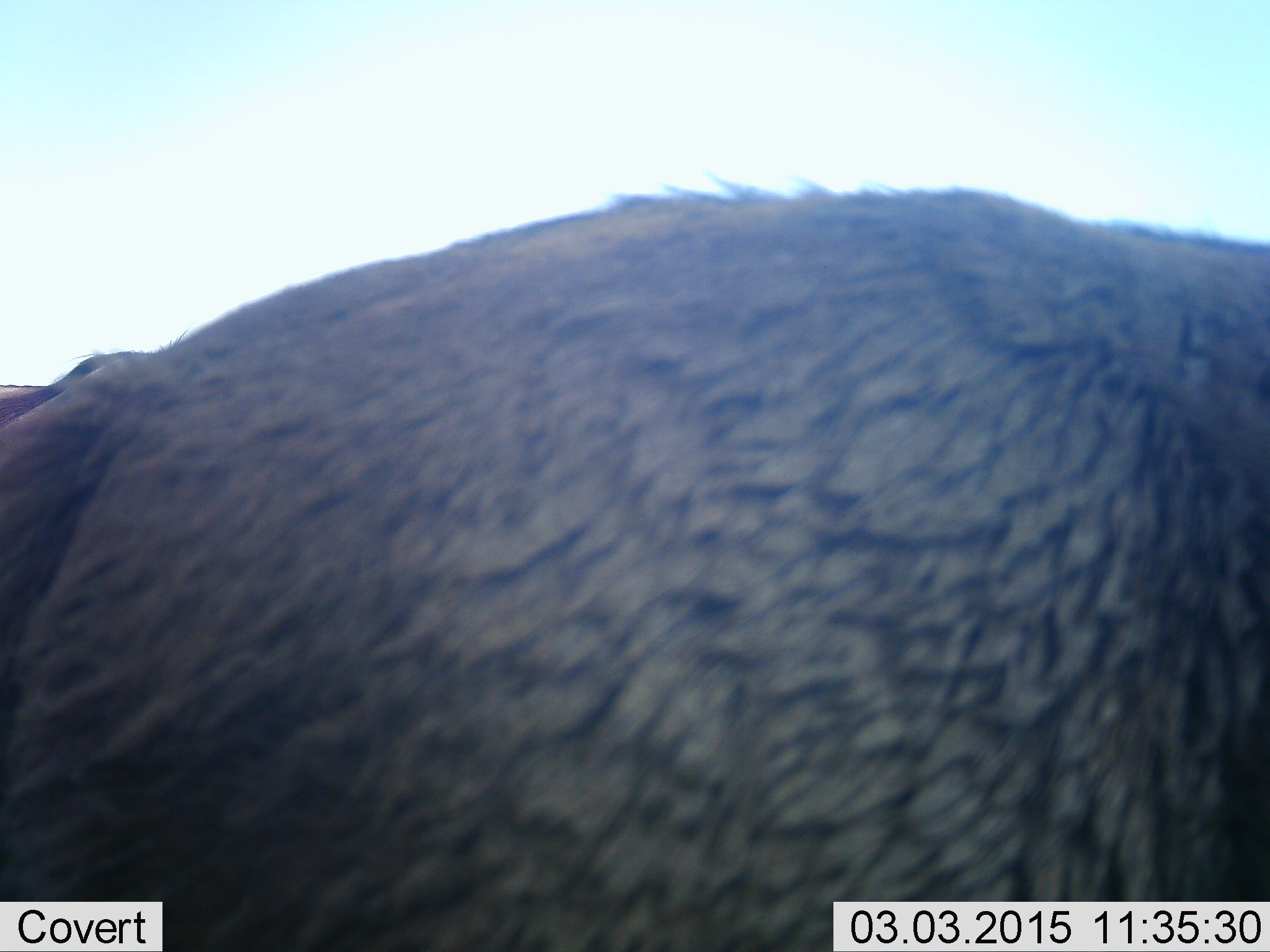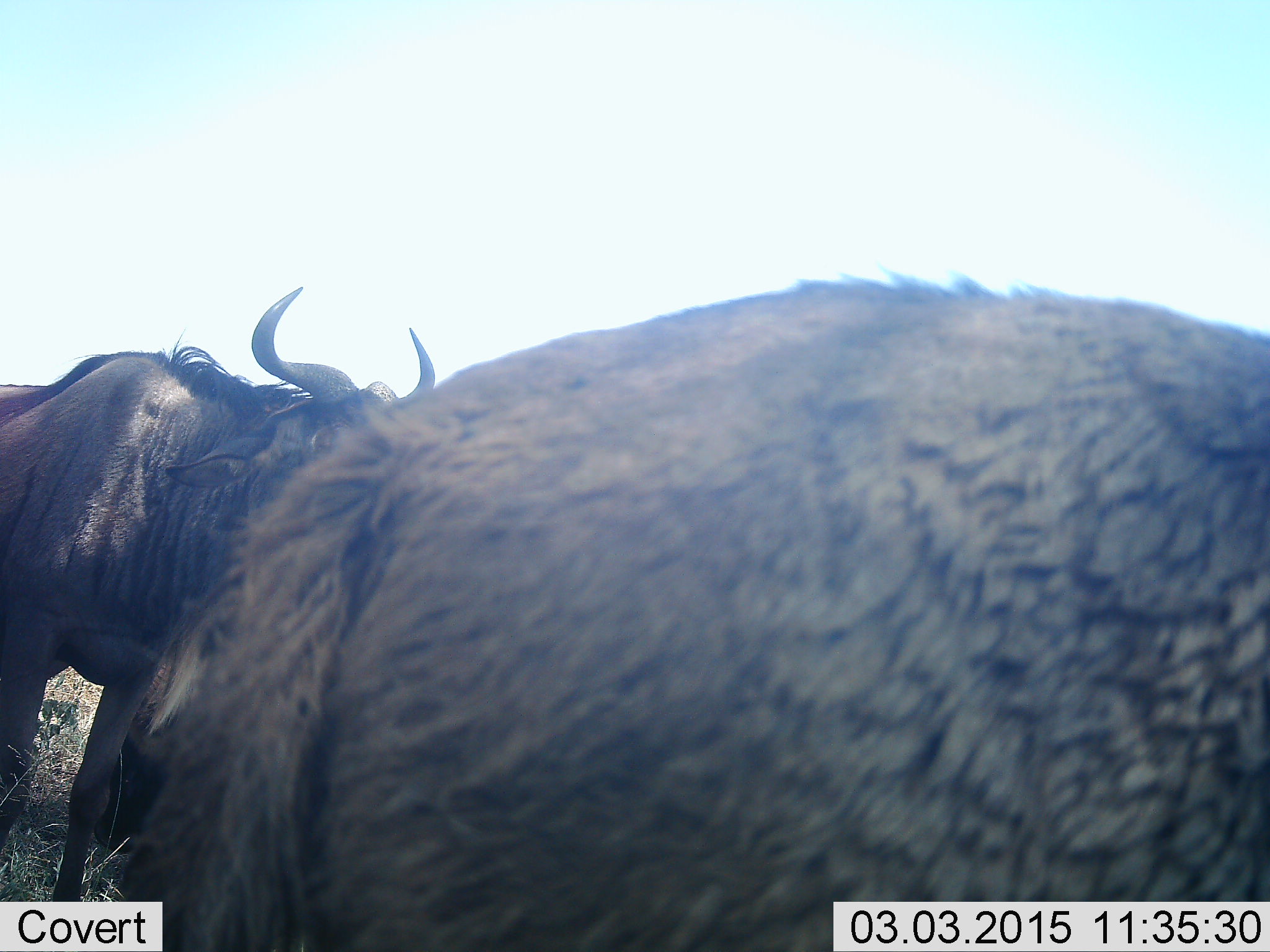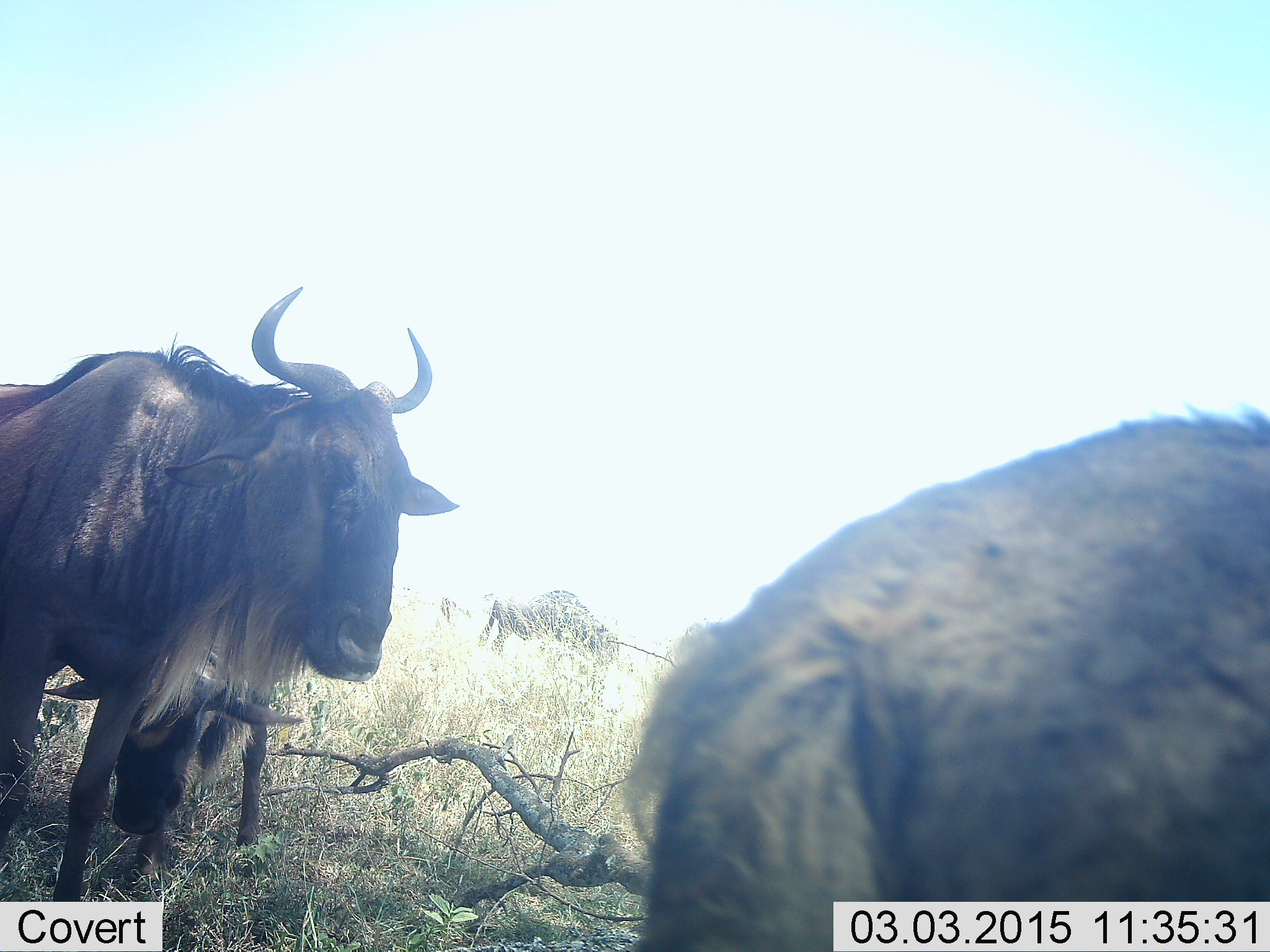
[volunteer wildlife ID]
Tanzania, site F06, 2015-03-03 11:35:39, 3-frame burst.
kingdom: Animalia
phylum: Chordata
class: Mammalia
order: Artiodactyla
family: Bovidae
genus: Connochaetes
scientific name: Connochaetes taurinus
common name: blue wildebeest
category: wildebeest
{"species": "wildebeest (blue wildebeest) (Connochaetes taurinus)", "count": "3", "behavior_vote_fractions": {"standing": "60%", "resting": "0%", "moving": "80%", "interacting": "20%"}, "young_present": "40%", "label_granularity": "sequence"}